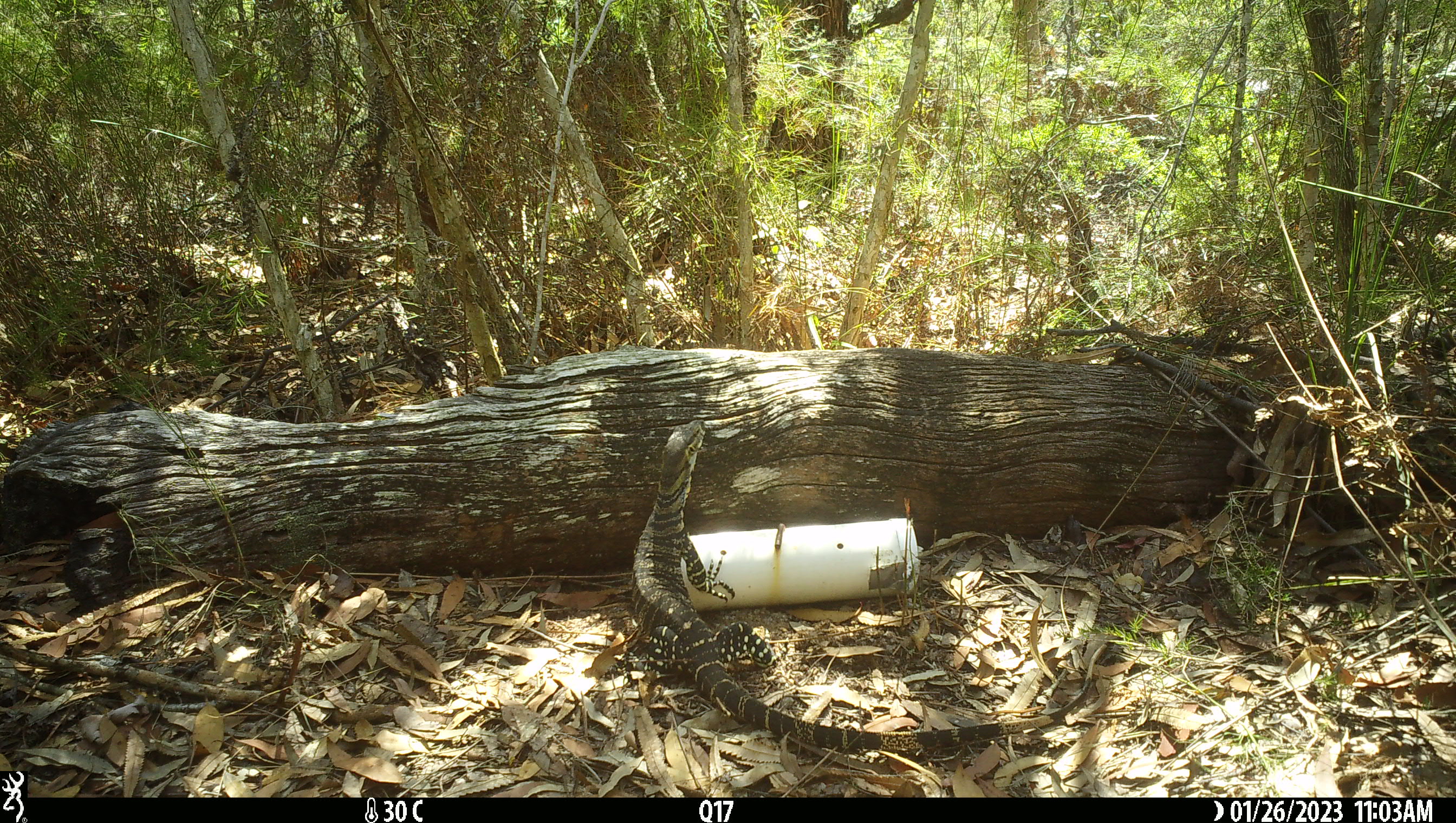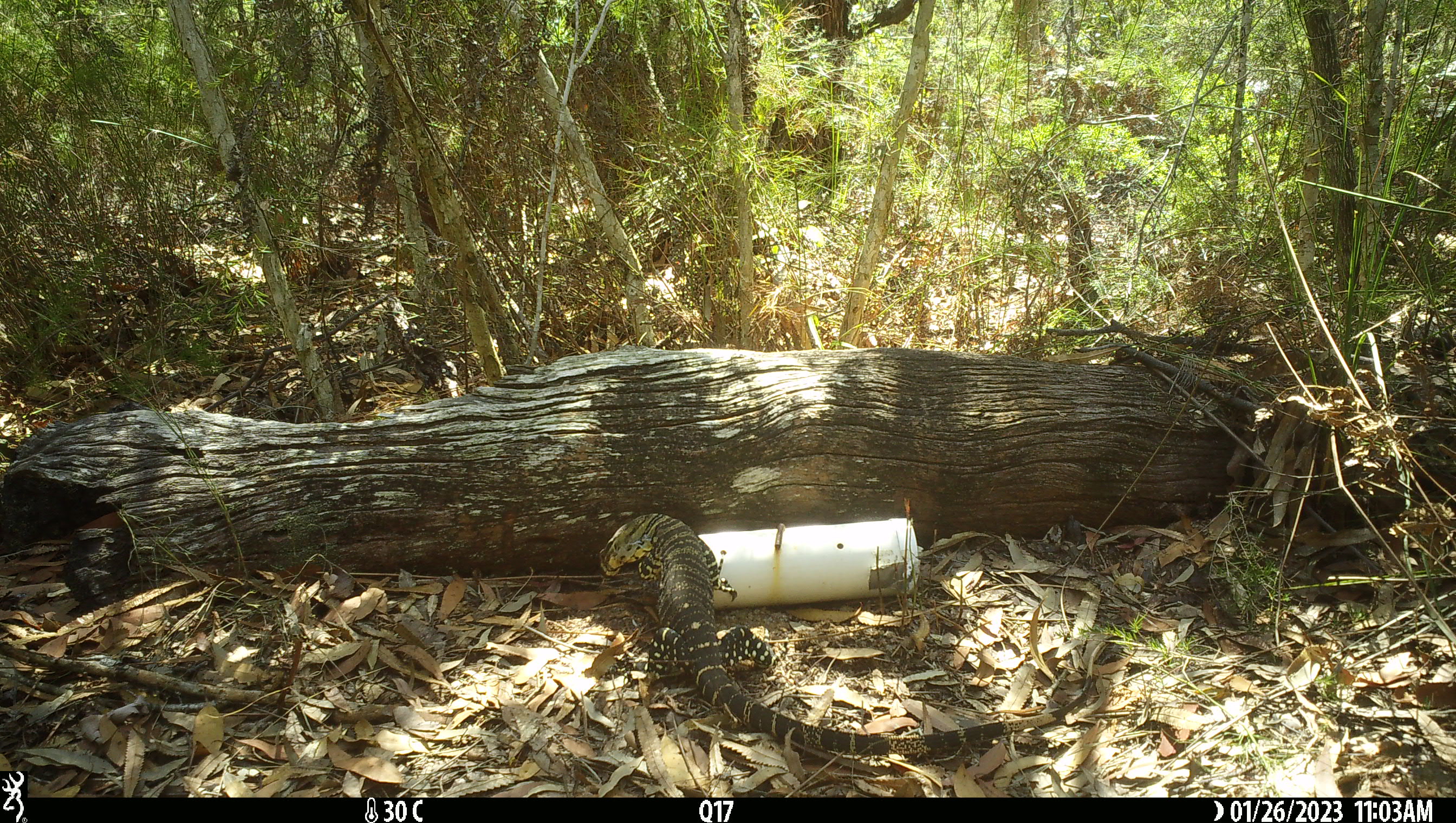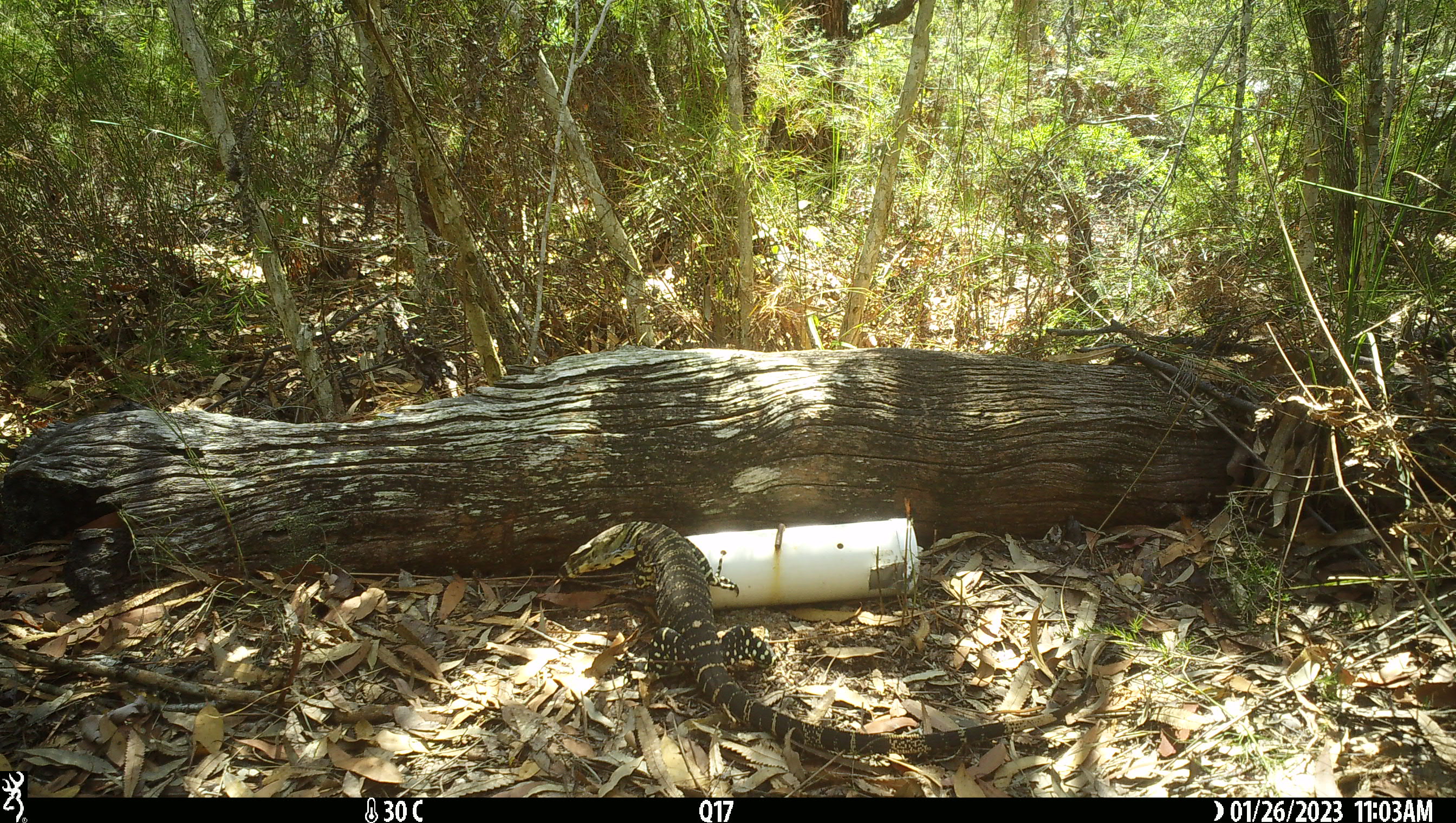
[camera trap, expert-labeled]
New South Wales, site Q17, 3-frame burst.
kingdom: Animalia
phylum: Chordata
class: Reptilia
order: Squamata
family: Varanidae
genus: Varanus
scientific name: Varanus varius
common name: lace monitor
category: goanna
Goanna (lace monitor) (Varanus varius).